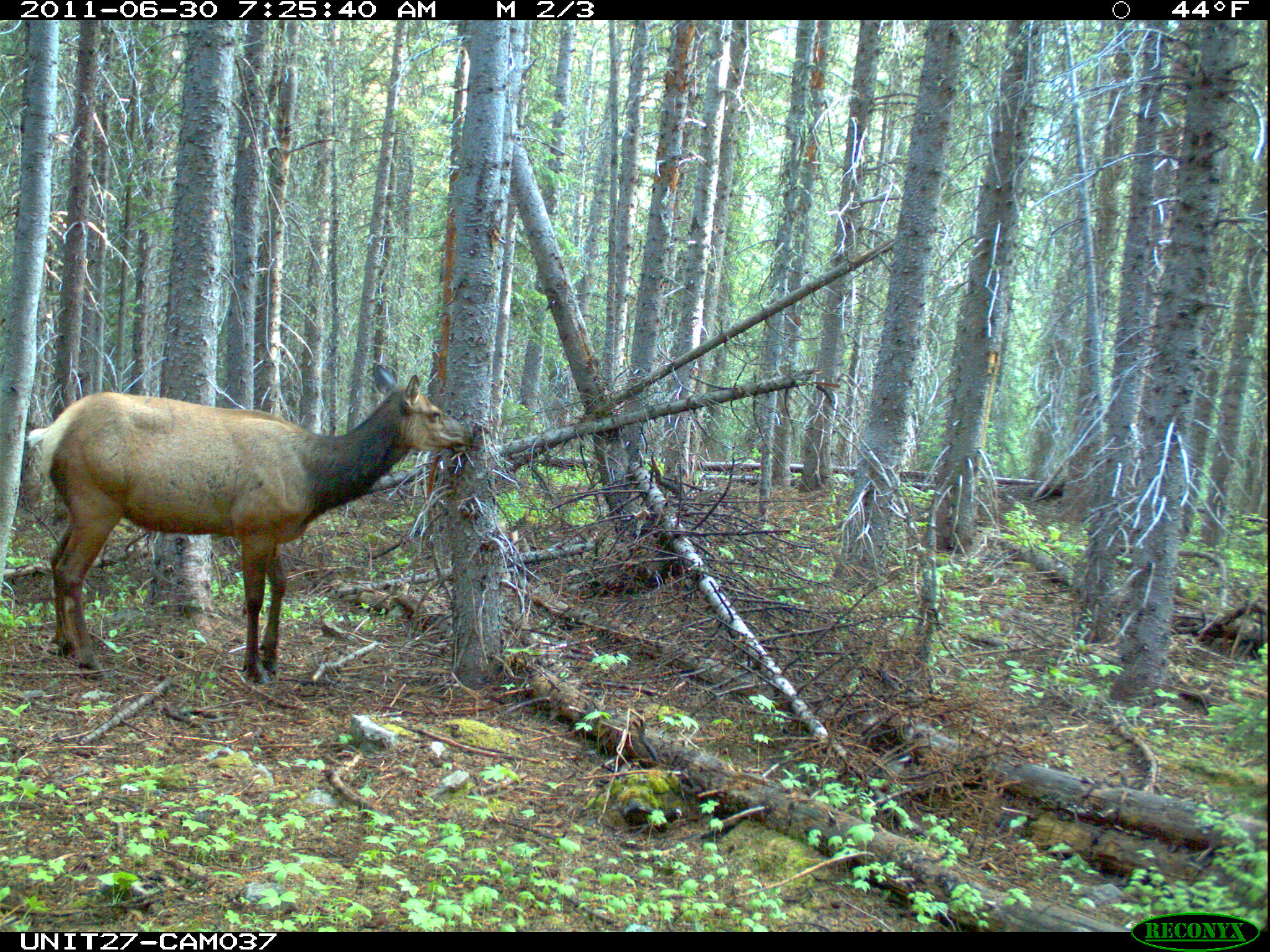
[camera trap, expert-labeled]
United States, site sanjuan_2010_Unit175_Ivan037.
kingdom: Animalia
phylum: Chordata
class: Mammalia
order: Artiodactyla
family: Cervidae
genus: Cervus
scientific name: Cervus elaphus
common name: red deer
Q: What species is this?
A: Cervus elaphus (red deer).